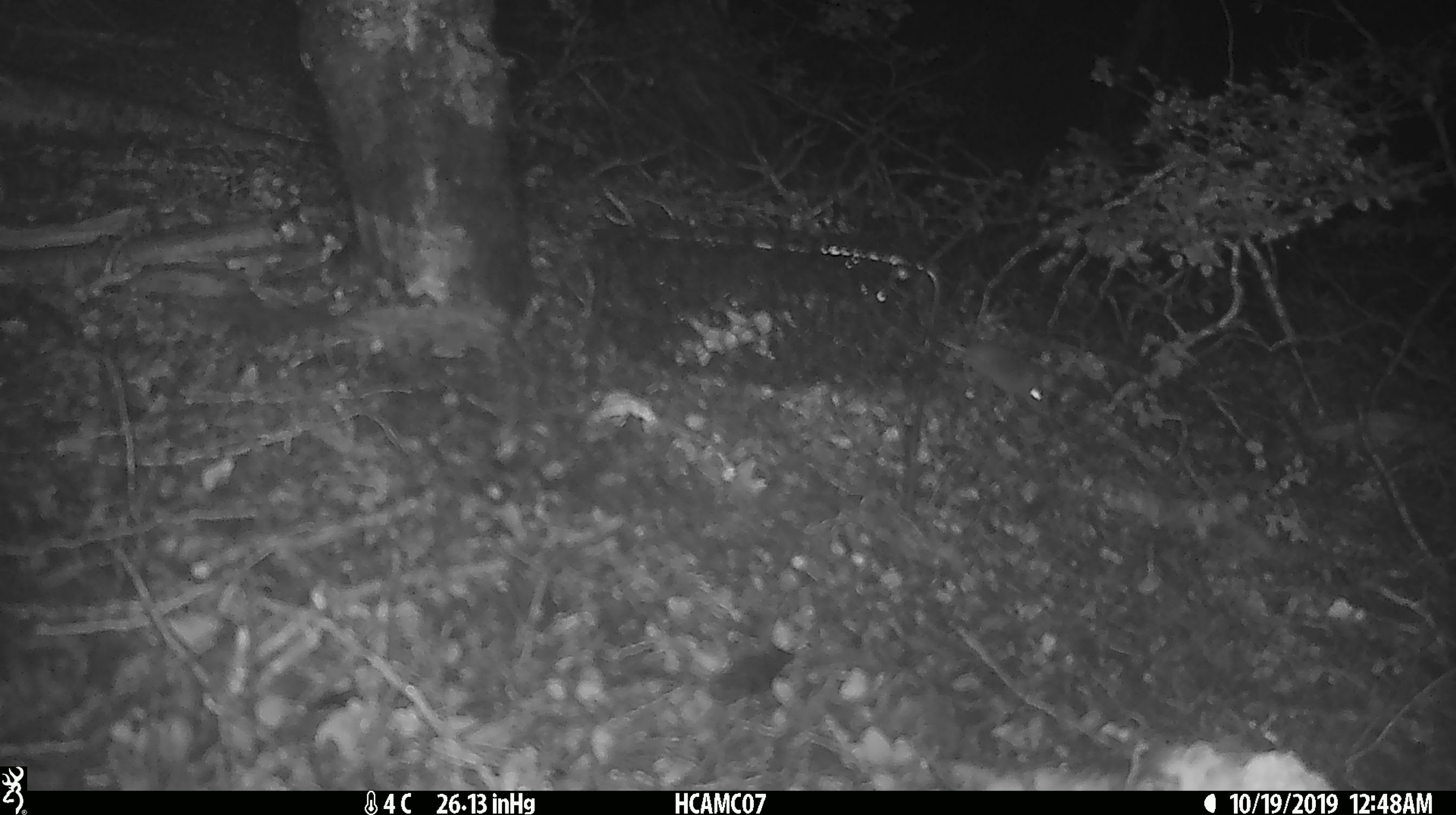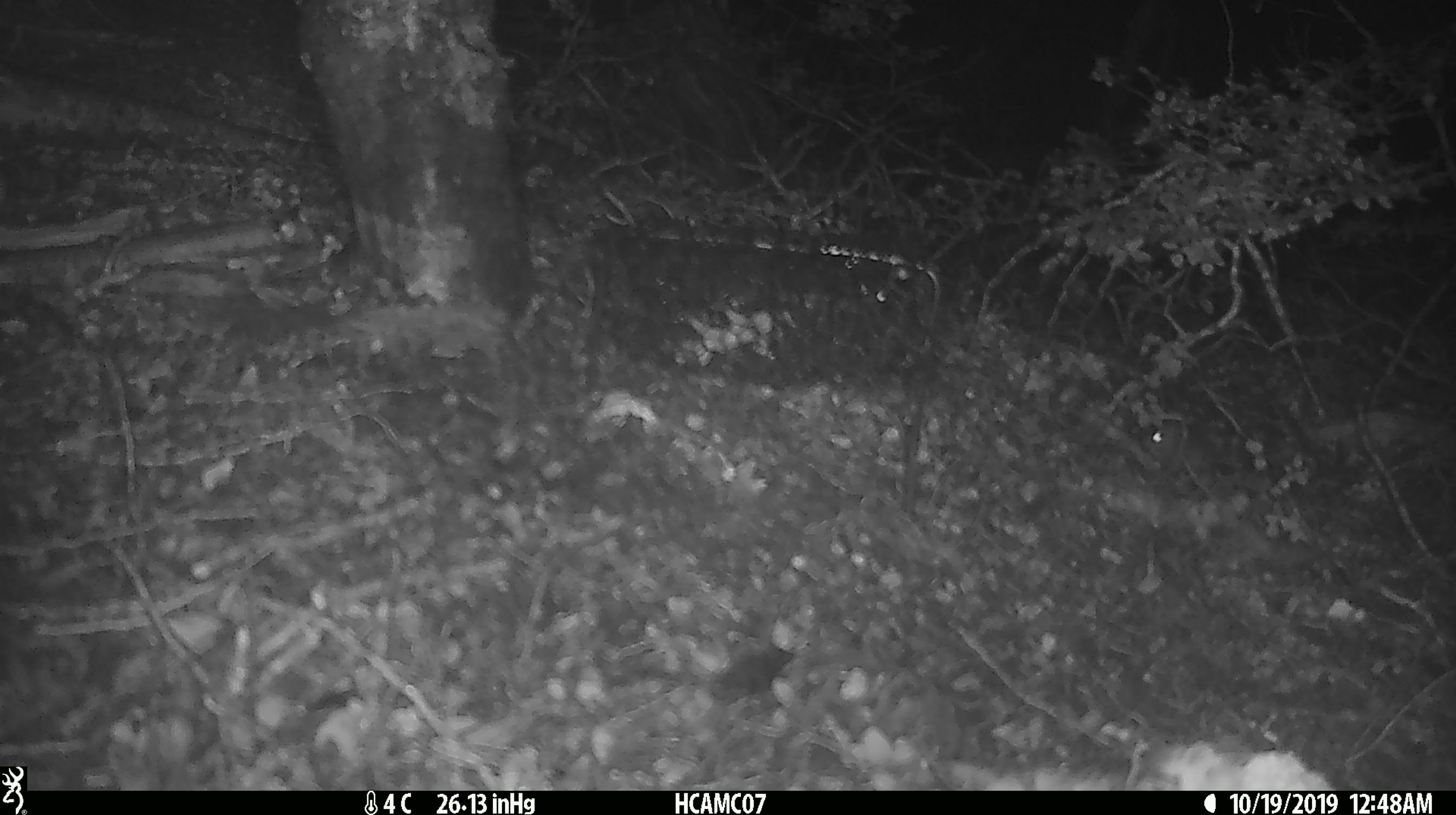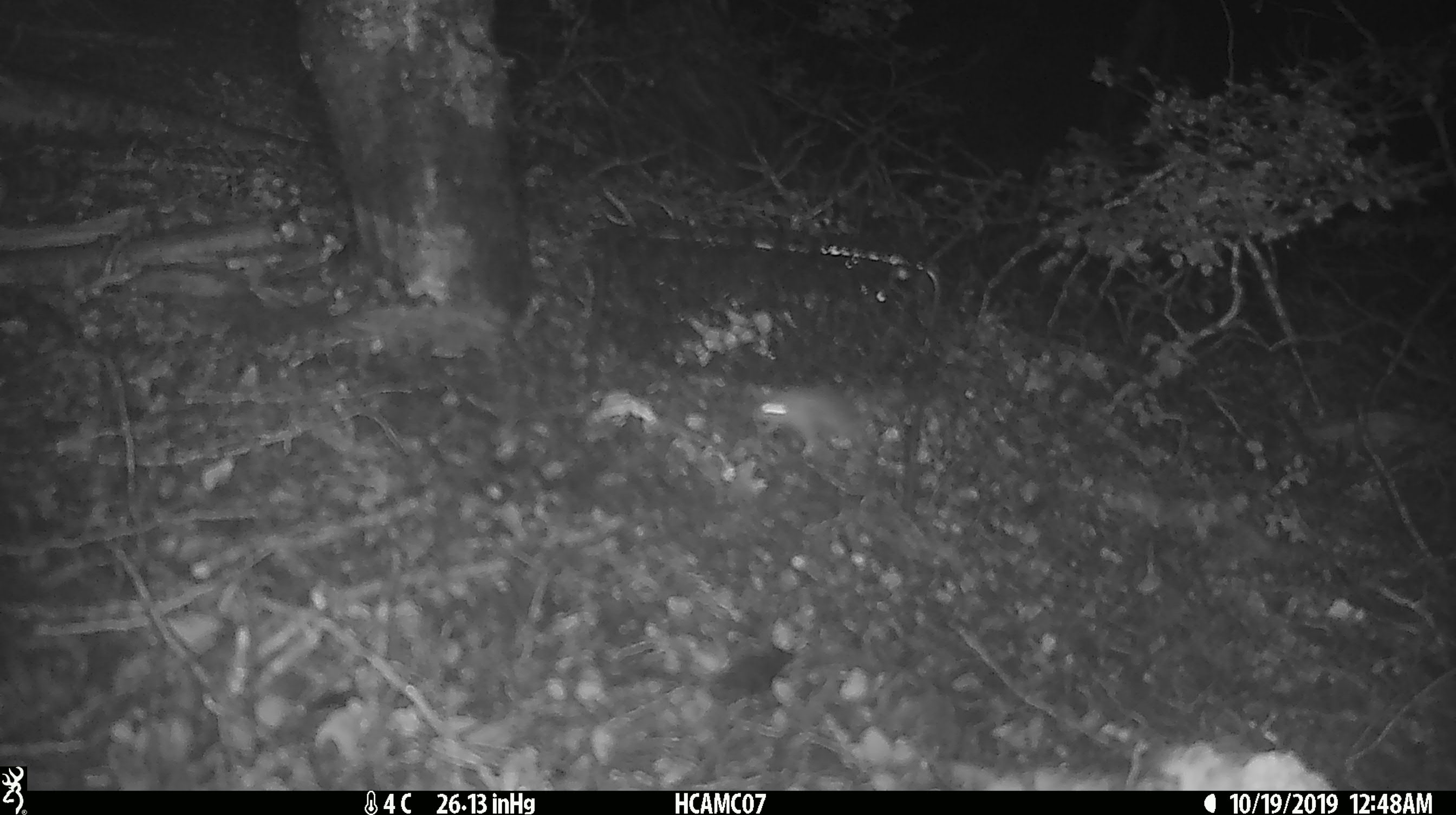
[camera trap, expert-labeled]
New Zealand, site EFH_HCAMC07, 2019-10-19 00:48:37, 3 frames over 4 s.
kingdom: Animalia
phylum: Chordata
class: Mammalia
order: Rodentia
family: Muridae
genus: Mus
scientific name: Mus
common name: mouse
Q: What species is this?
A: Mouse (Mus).